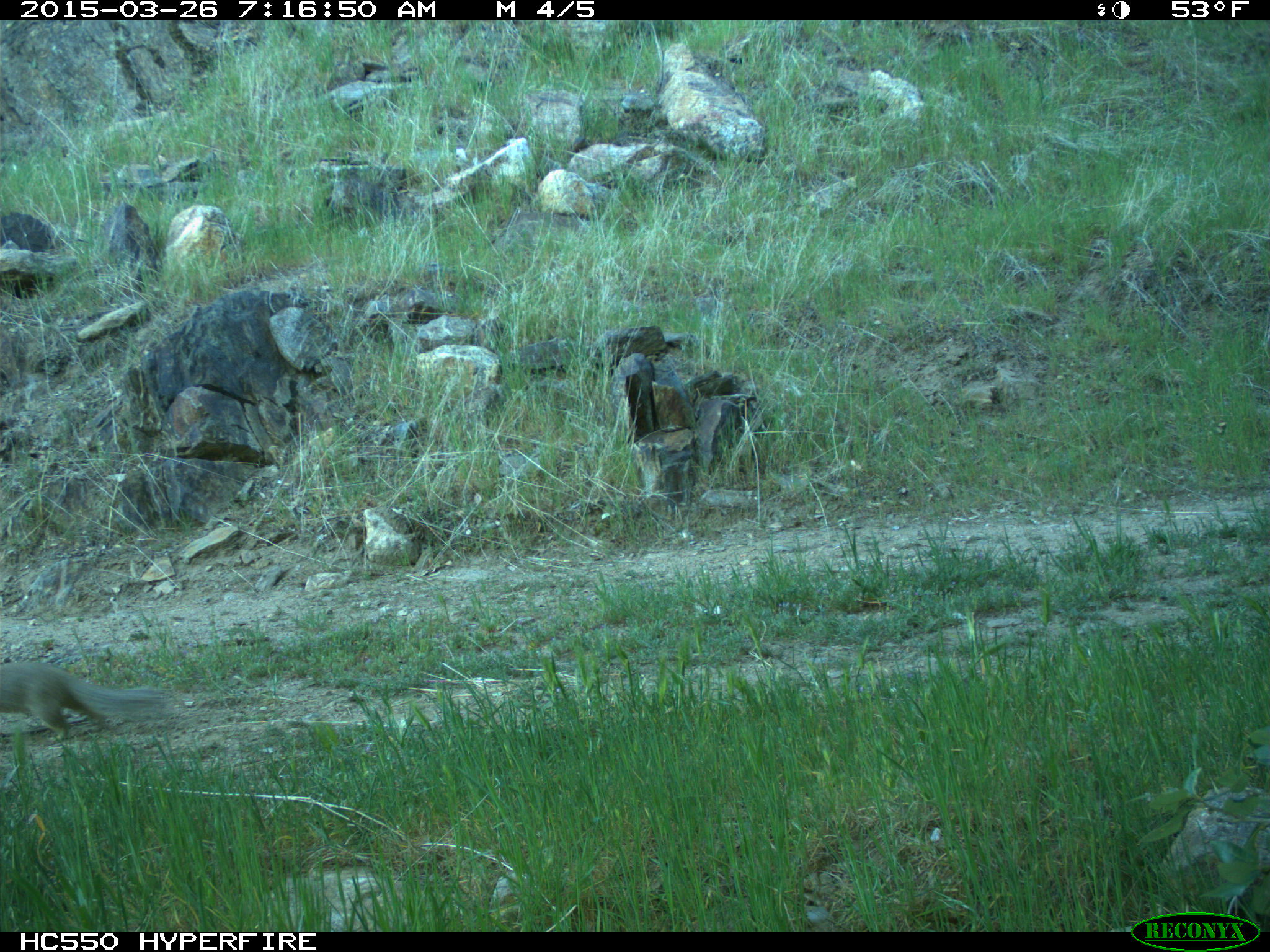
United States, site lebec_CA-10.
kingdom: Animalia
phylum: Chordata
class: Mammalia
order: Rodentia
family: Sciuridae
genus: Otospermophilus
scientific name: Otospermophilus beecheyi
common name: california ground squirrel